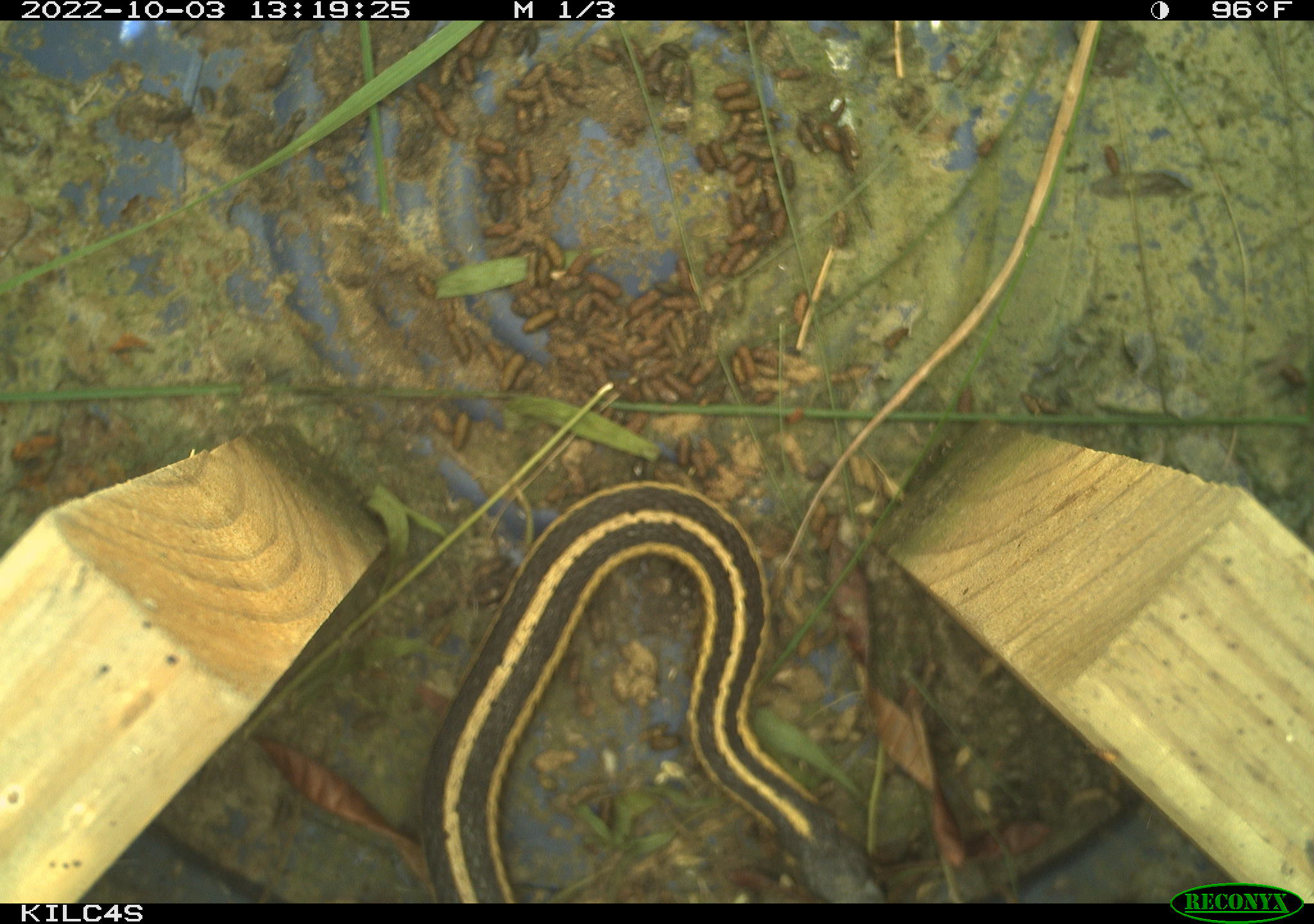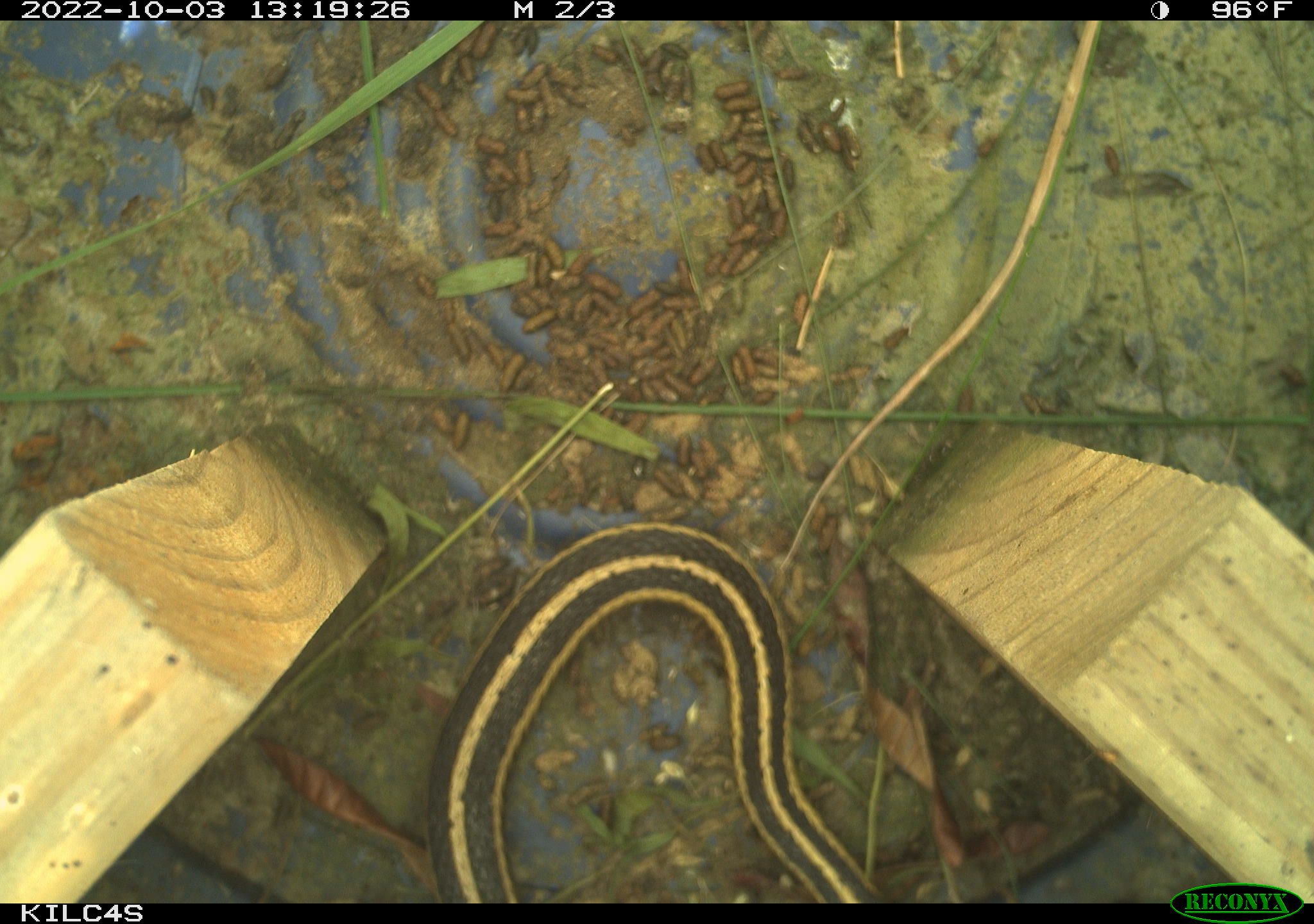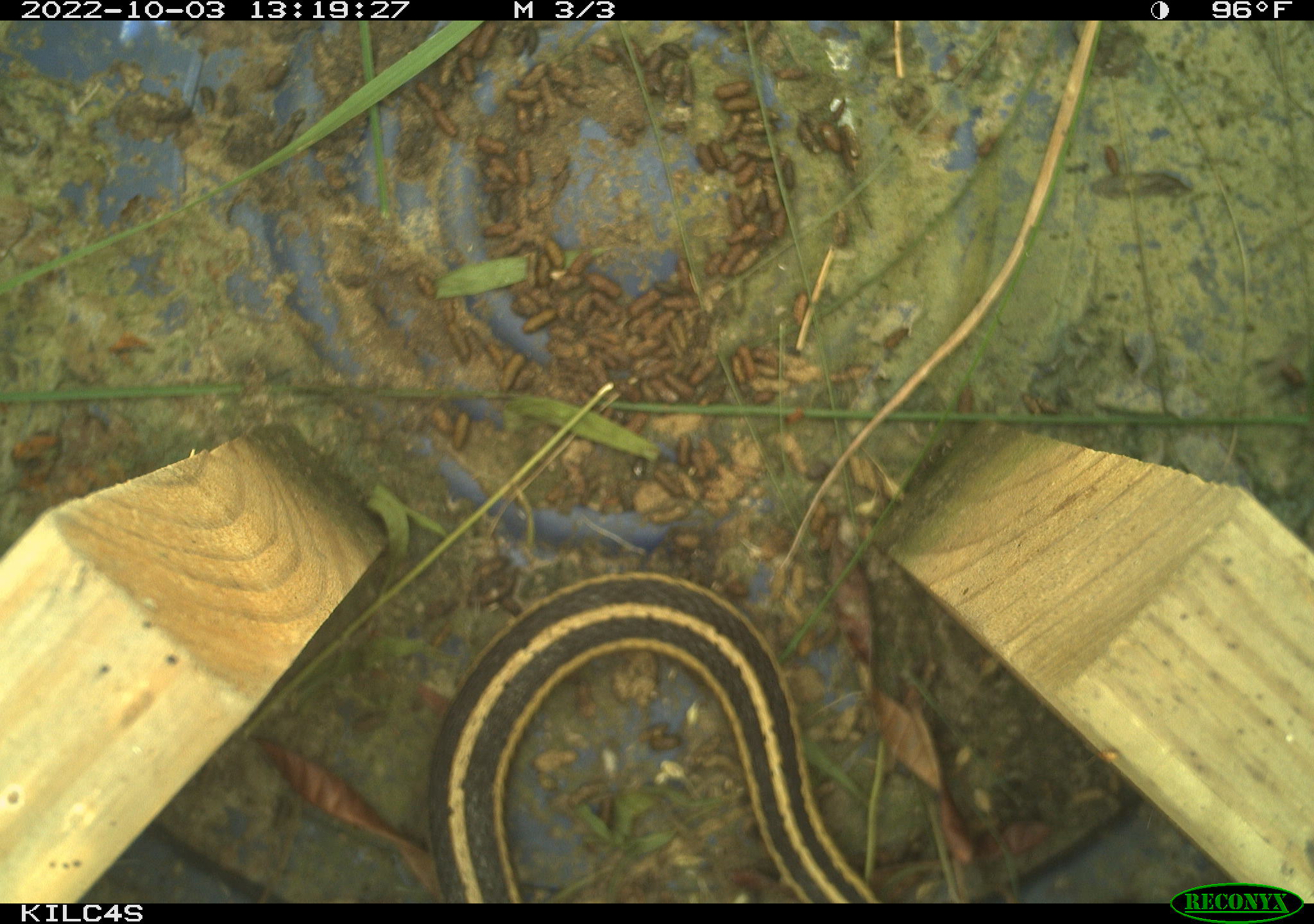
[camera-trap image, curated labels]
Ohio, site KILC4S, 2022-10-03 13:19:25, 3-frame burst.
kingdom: Animalia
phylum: Chordata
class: Reptilia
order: Squamata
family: Colubridae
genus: Thamnophis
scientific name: Thamnophis sirtalis sirtalis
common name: eastern gartersnake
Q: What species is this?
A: Eastern gartersnake (Thamnophis sirtalis sirtalis).